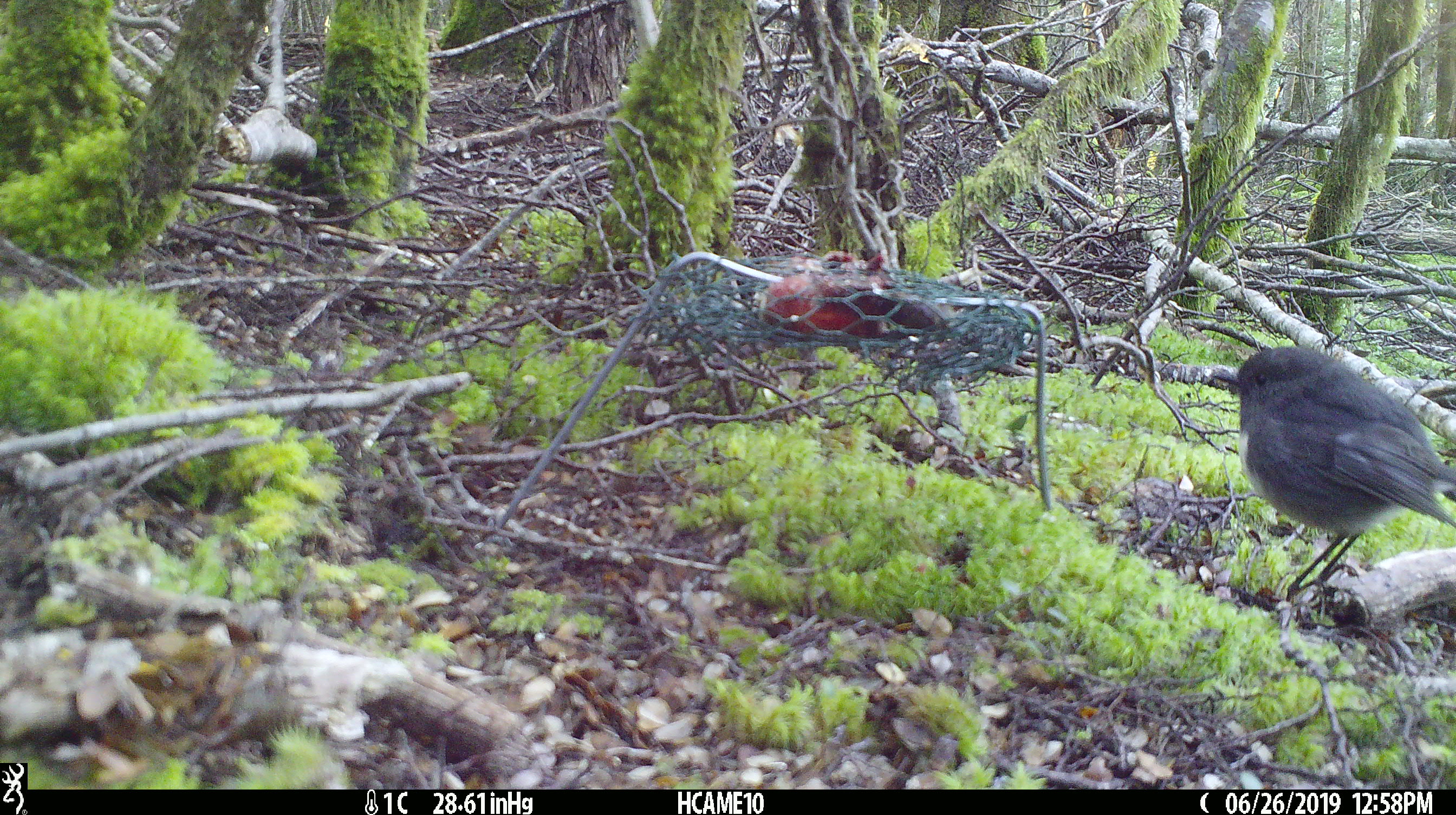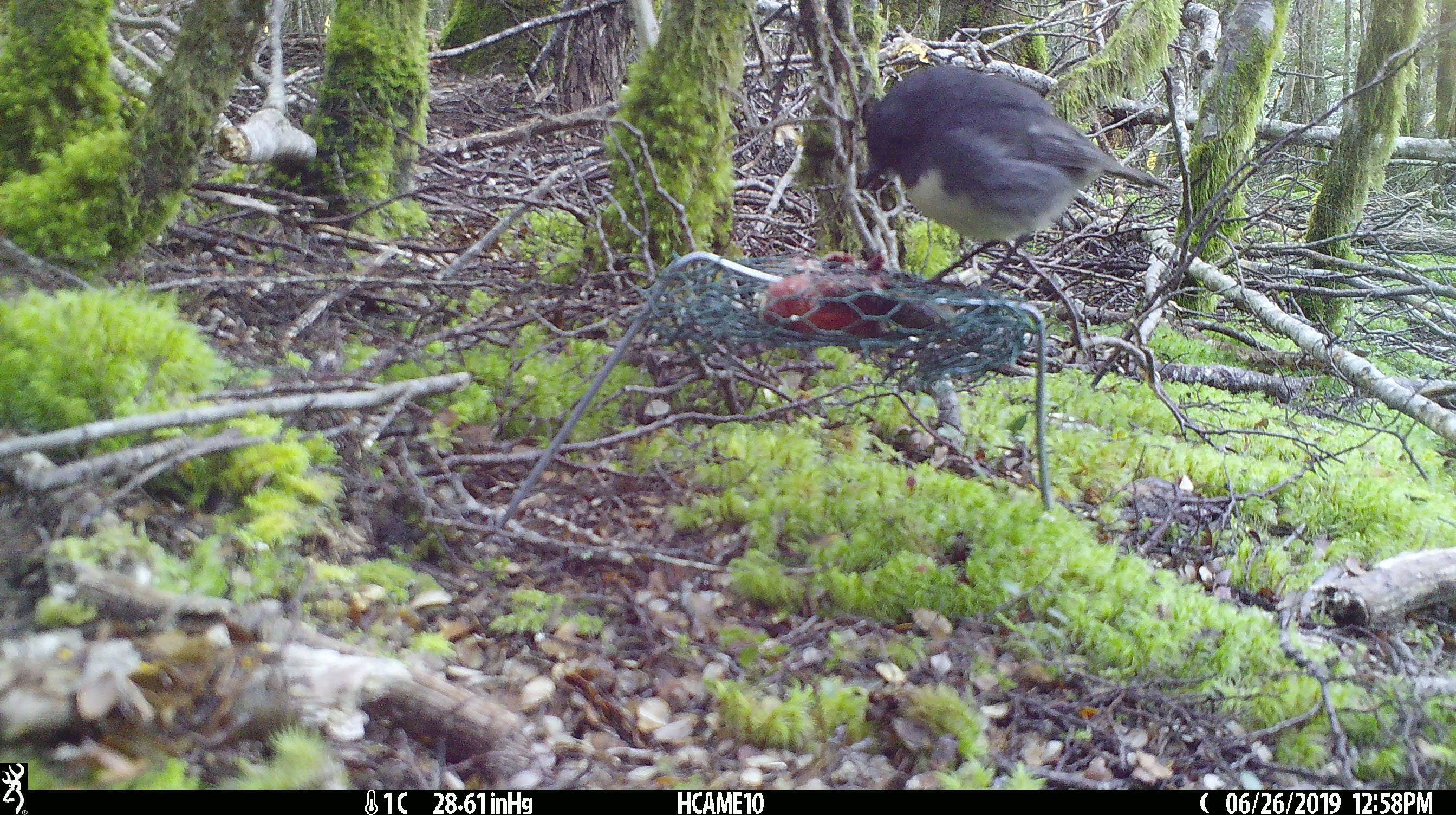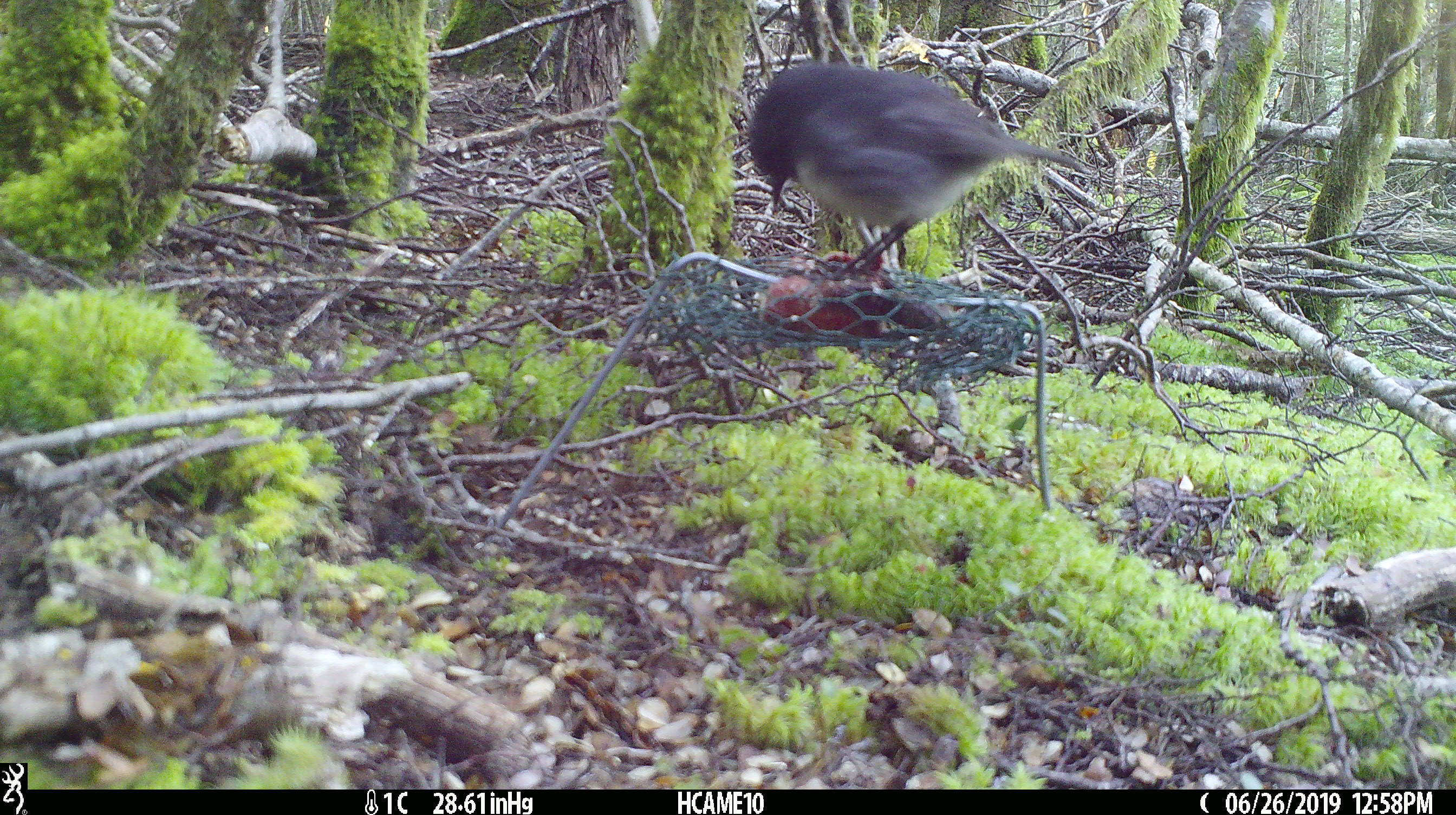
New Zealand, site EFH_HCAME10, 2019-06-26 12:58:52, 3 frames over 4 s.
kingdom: Animalia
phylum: Chordata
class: Aves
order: Passeriformes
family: Petroicidae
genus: Petroica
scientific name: Petroica australis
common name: new zealand robin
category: robin